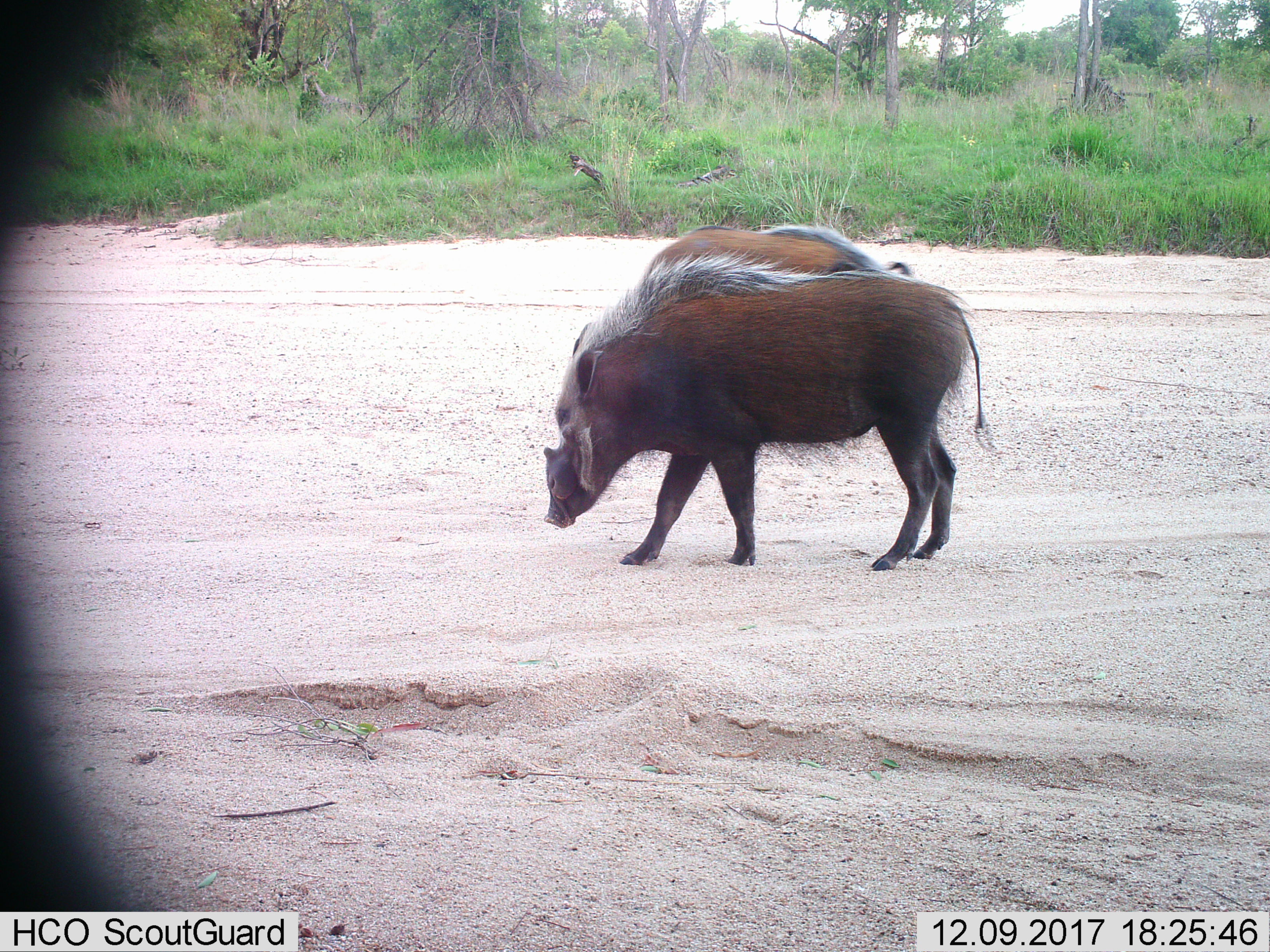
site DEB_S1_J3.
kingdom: Animalia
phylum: Chordata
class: Mammalia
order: Artiodactyla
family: Suidae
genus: Potamochoerus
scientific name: Potamochoerus larvatus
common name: bushpig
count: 2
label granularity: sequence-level